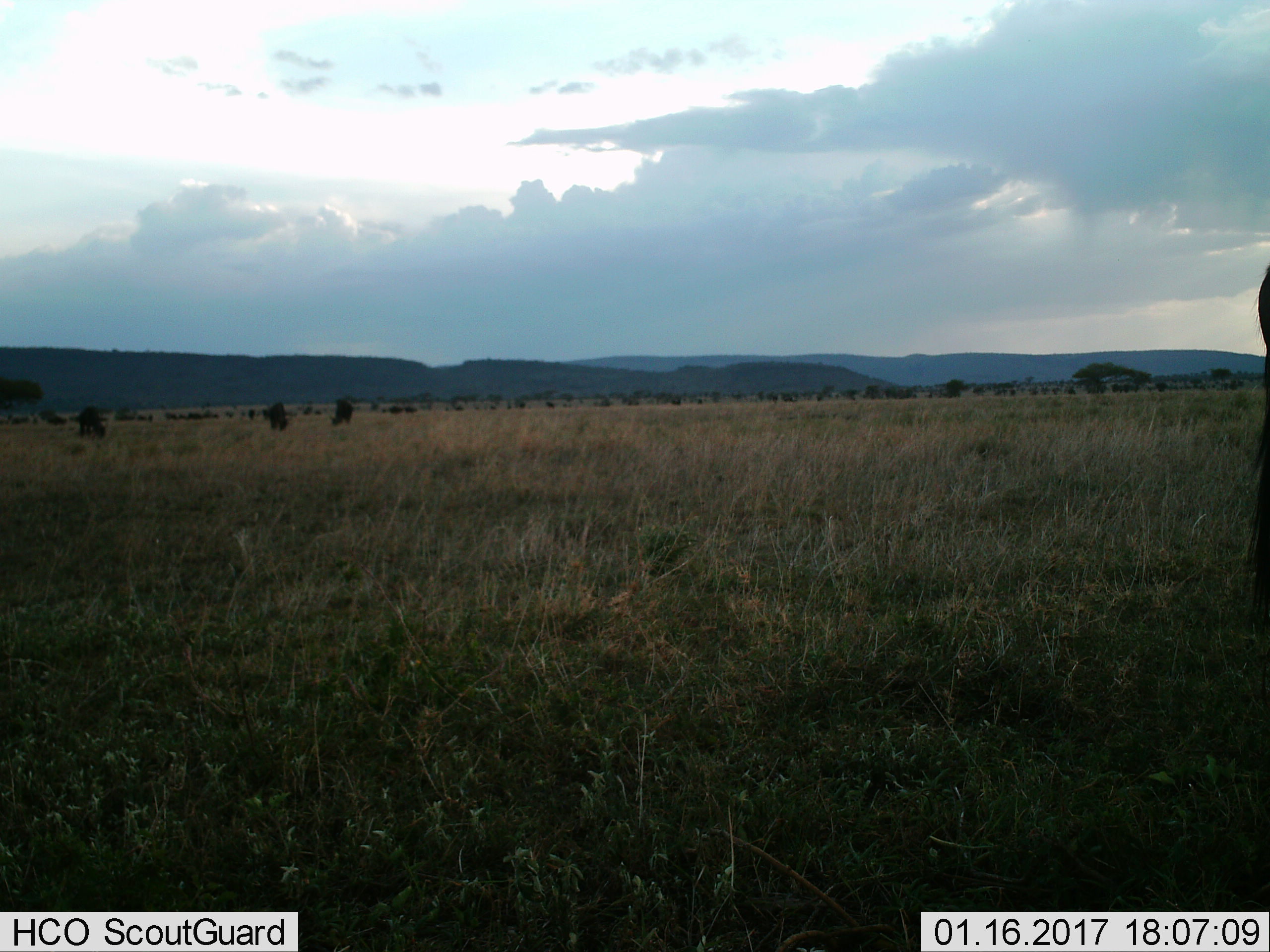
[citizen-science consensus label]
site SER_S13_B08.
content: unidentified animal